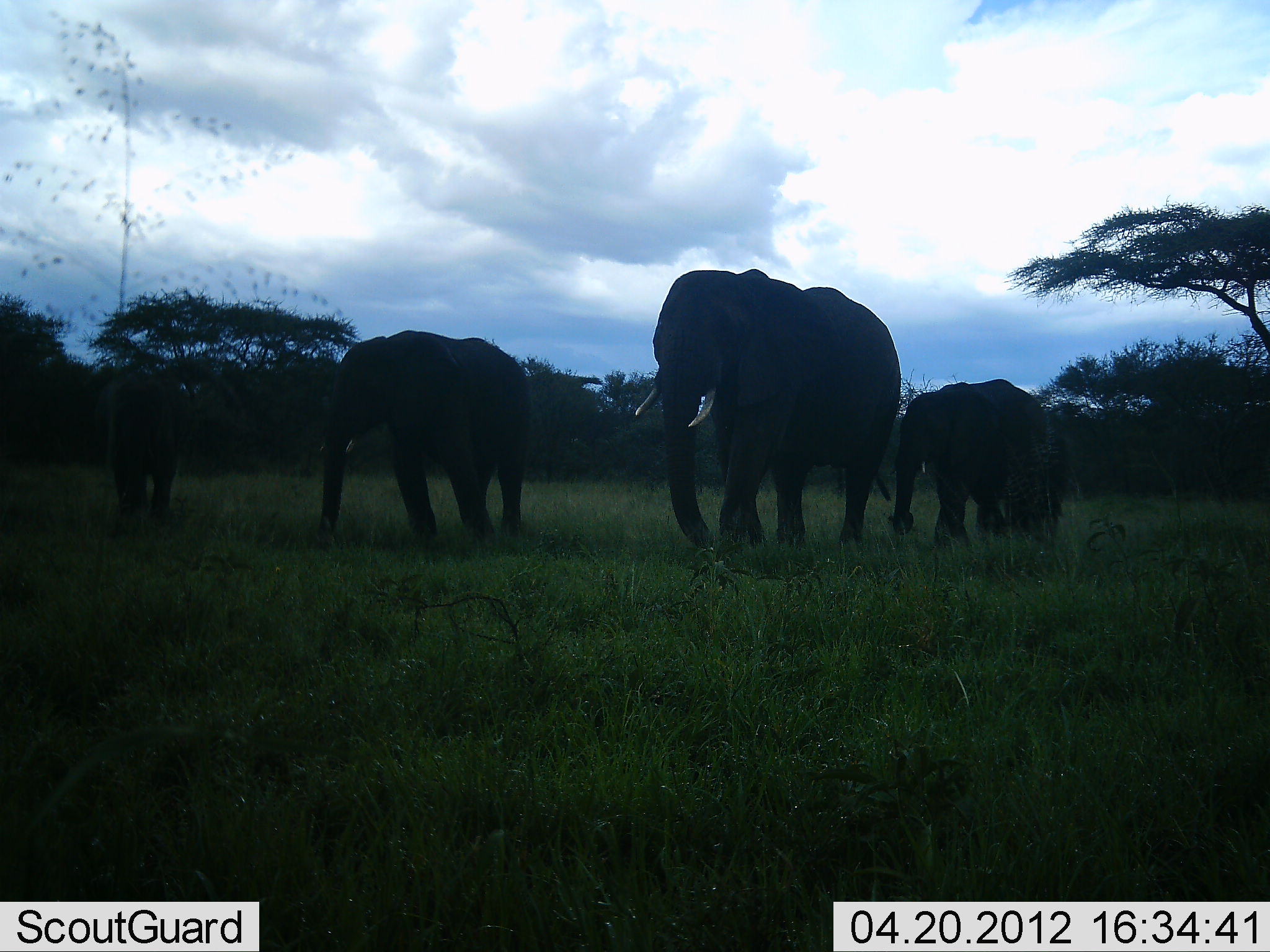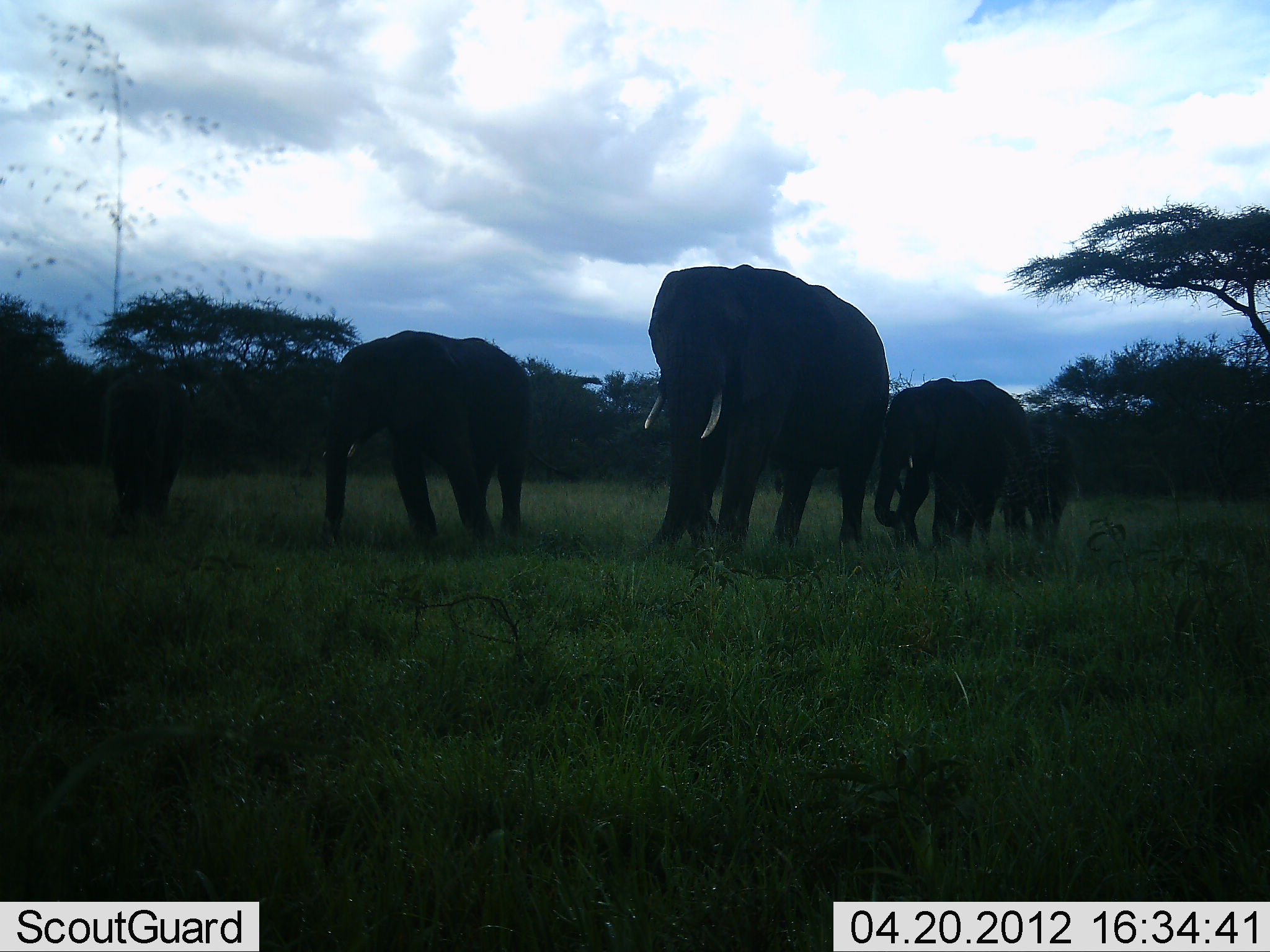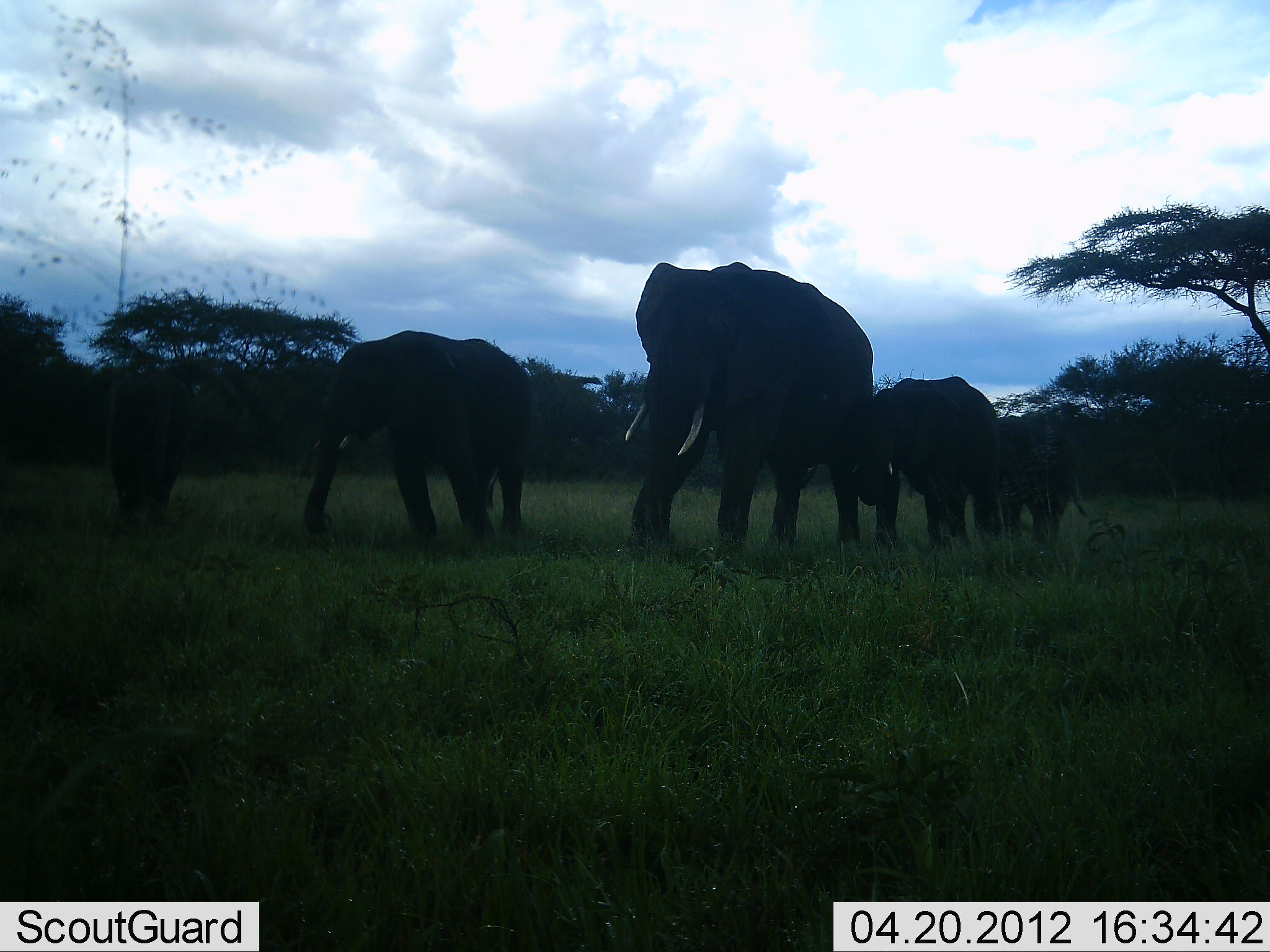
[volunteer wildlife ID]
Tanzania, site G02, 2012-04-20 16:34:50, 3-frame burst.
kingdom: Animalia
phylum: Chordata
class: Mammalia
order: Proboscidea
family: Elephantidae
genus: Loxodonta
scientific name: Loxodonta africana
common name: african bush elephant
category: elephant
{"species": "elephant (african bush elephant) (Loxodonta africana)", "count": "5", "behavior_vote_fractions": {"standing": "27%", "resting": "0%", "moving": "100%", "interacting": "0%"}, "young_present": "55%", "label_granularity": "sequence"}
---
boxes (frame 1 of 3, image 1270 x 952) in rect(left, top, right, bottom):
animal: rect(633, 266, 905, 556); rect(313, 330, 536, 544); rect(886, 379, 1074, 560); rect(95, 366, 193, 540)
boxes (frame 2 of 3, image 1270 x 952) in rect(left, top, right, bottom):
animal: rect(639, 264, 892, 558); rect(316, 328, 533, 564); rect(871, 376, 1035, 556); rect(101, 376, 192, 545); rect(999, 405, 1080, 564)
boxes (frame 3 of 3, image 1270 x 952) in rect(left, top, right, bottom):
animal: rect(622, 260, 876, 566); rect(302, 329, 536, 550); rect(858, 373, 1007, 560); rect(99, 365, 193, 544); rect(994, 414, 1093, 548)